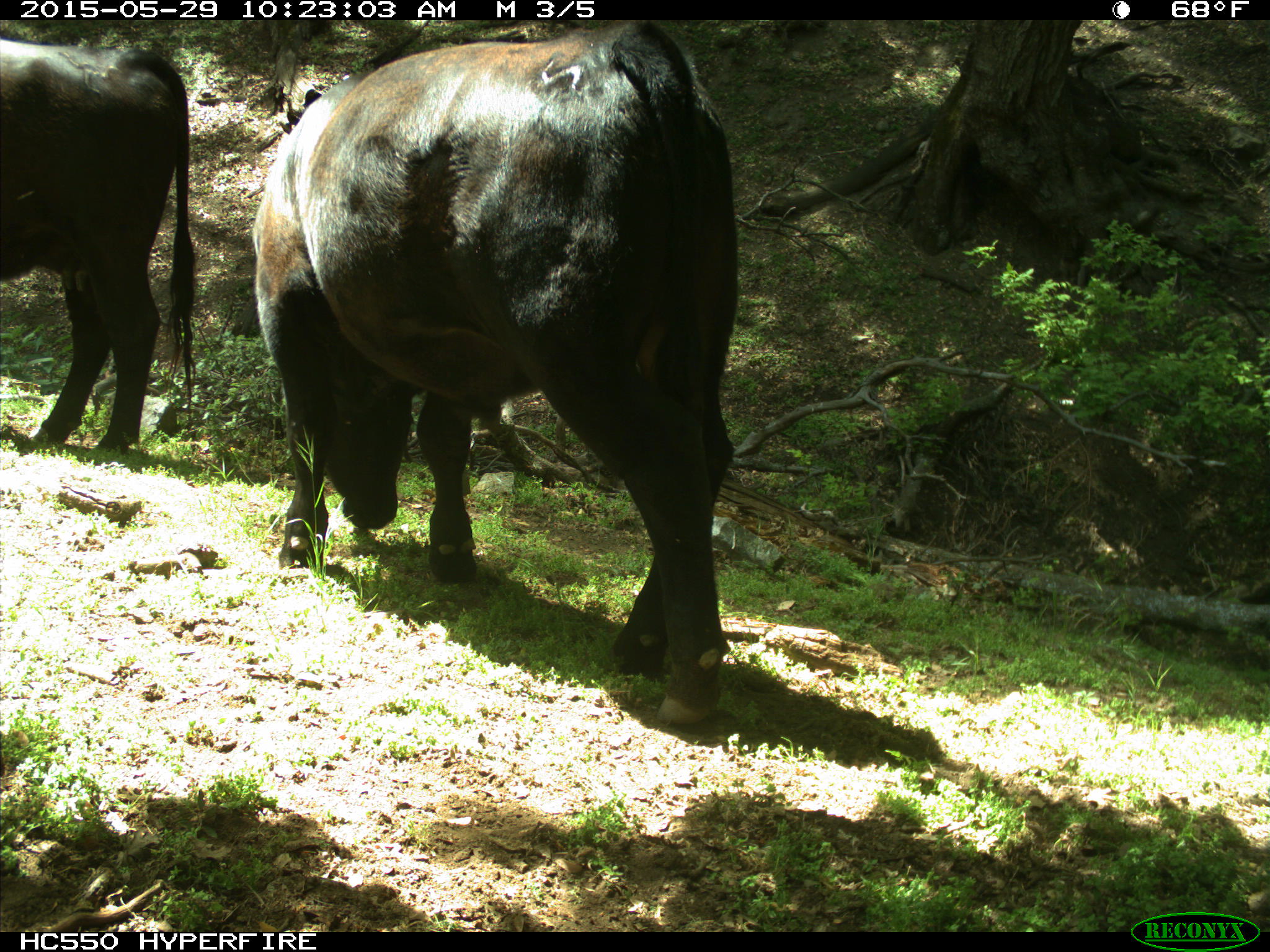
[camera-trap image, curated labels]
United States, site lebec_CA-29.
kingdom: Animalia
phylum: Chordata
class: Mammalia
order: Artiodactyla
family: Bovidae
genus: Bos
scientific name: Bos taurus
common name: domestic cow